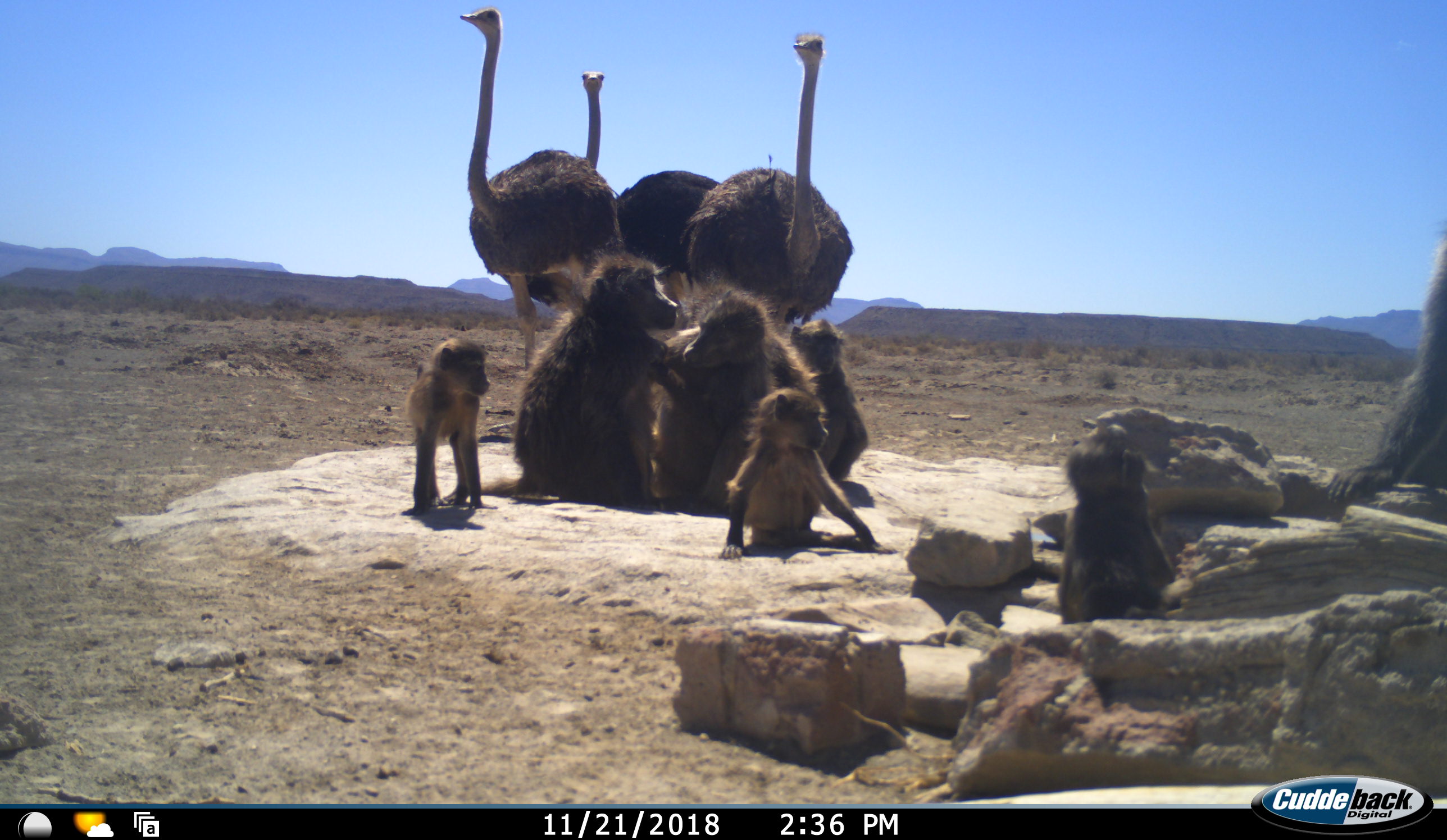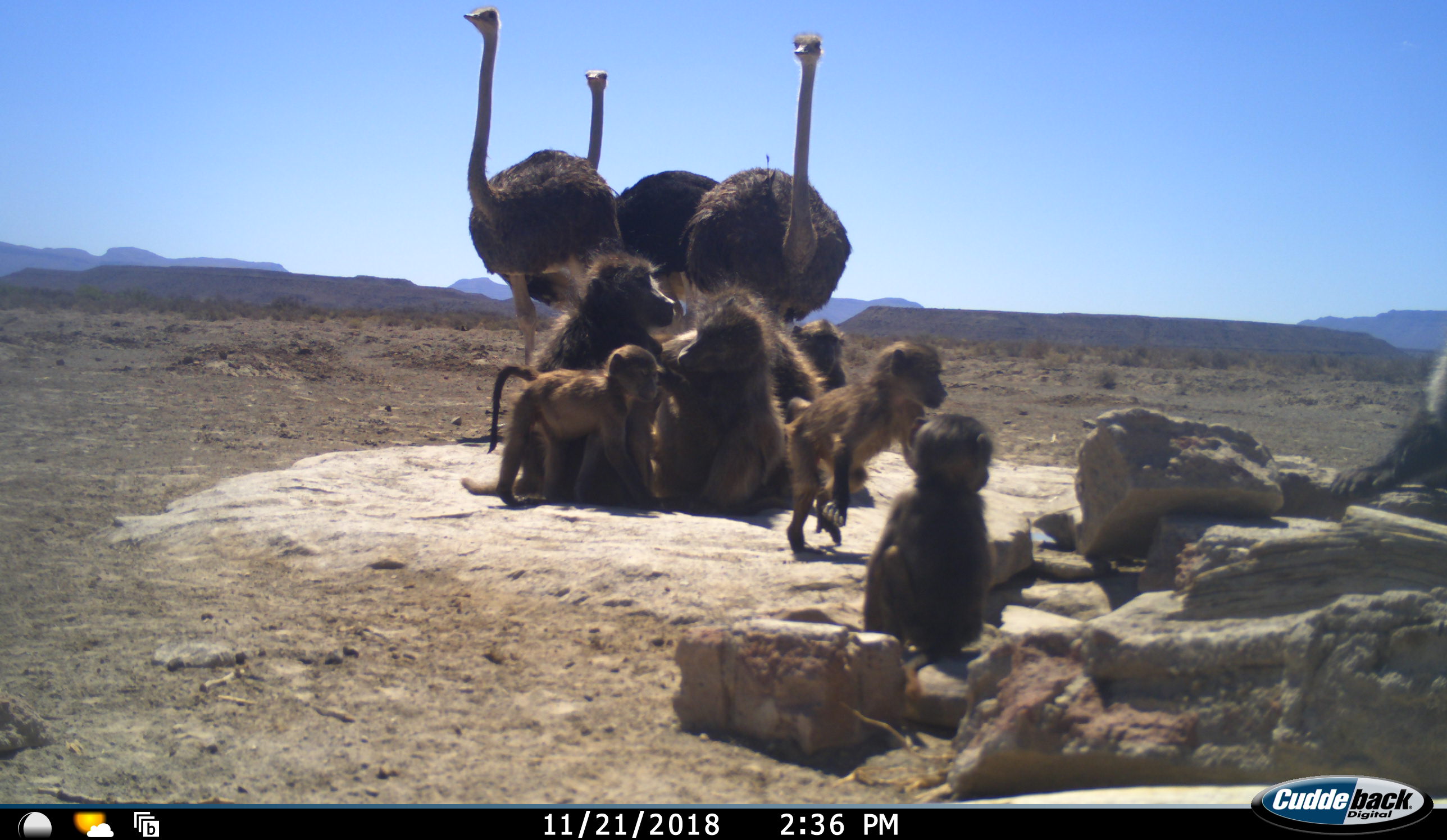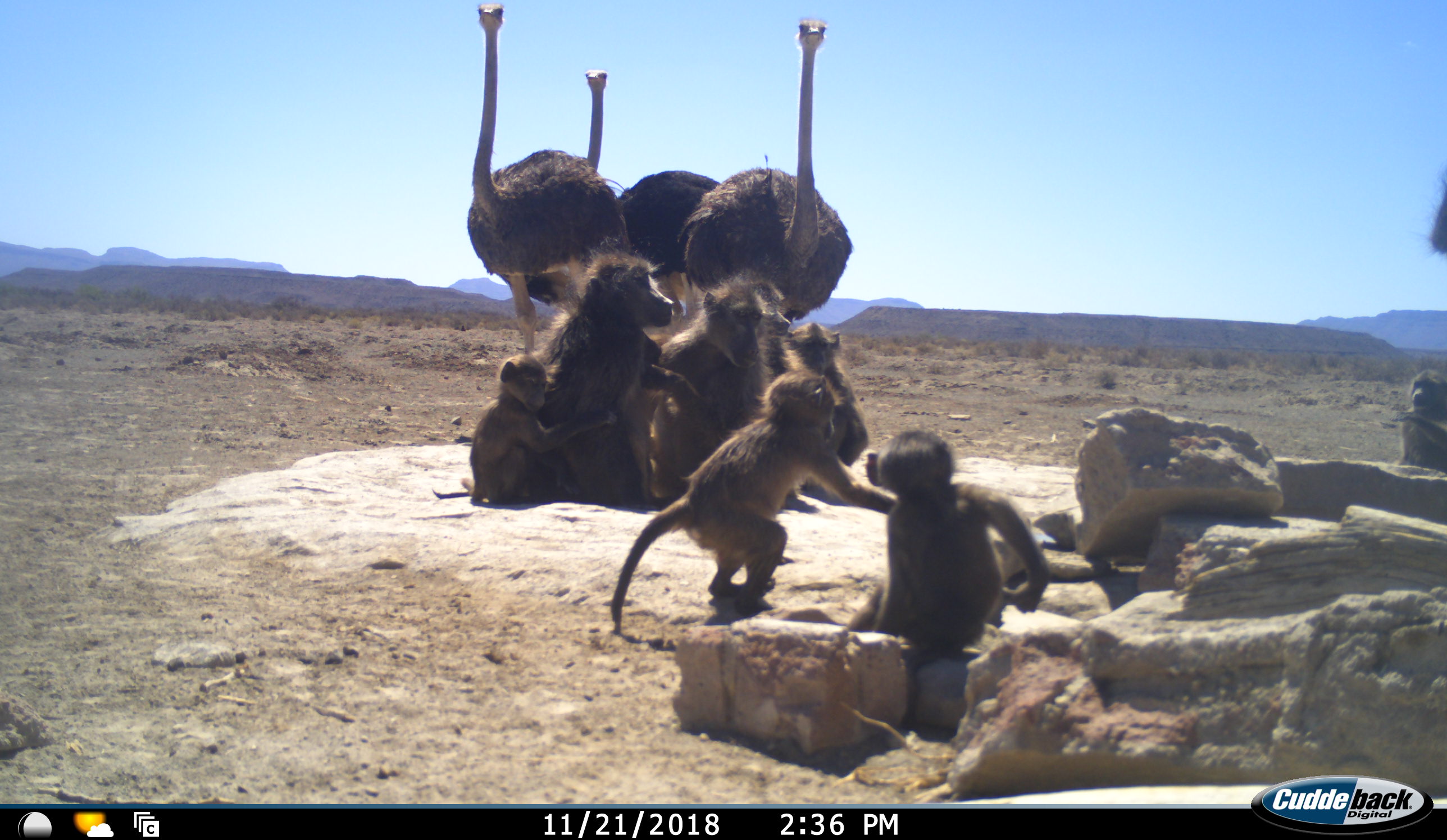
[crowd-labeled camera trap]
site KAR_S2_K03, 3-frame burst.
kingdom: Animalia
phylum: Chordata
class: Mammalia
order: Primates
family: Cercopithecidae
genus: Papio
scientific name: Papio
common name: baboon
Baboon (Papio), count 8. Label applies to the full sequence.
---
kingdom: Animalia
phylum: Chordata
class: Aves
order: Struthioniformes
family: Struthionidae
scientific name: Struthionidae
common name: ostrich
Ostrich (Struthionidae), count 3. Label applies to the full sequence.